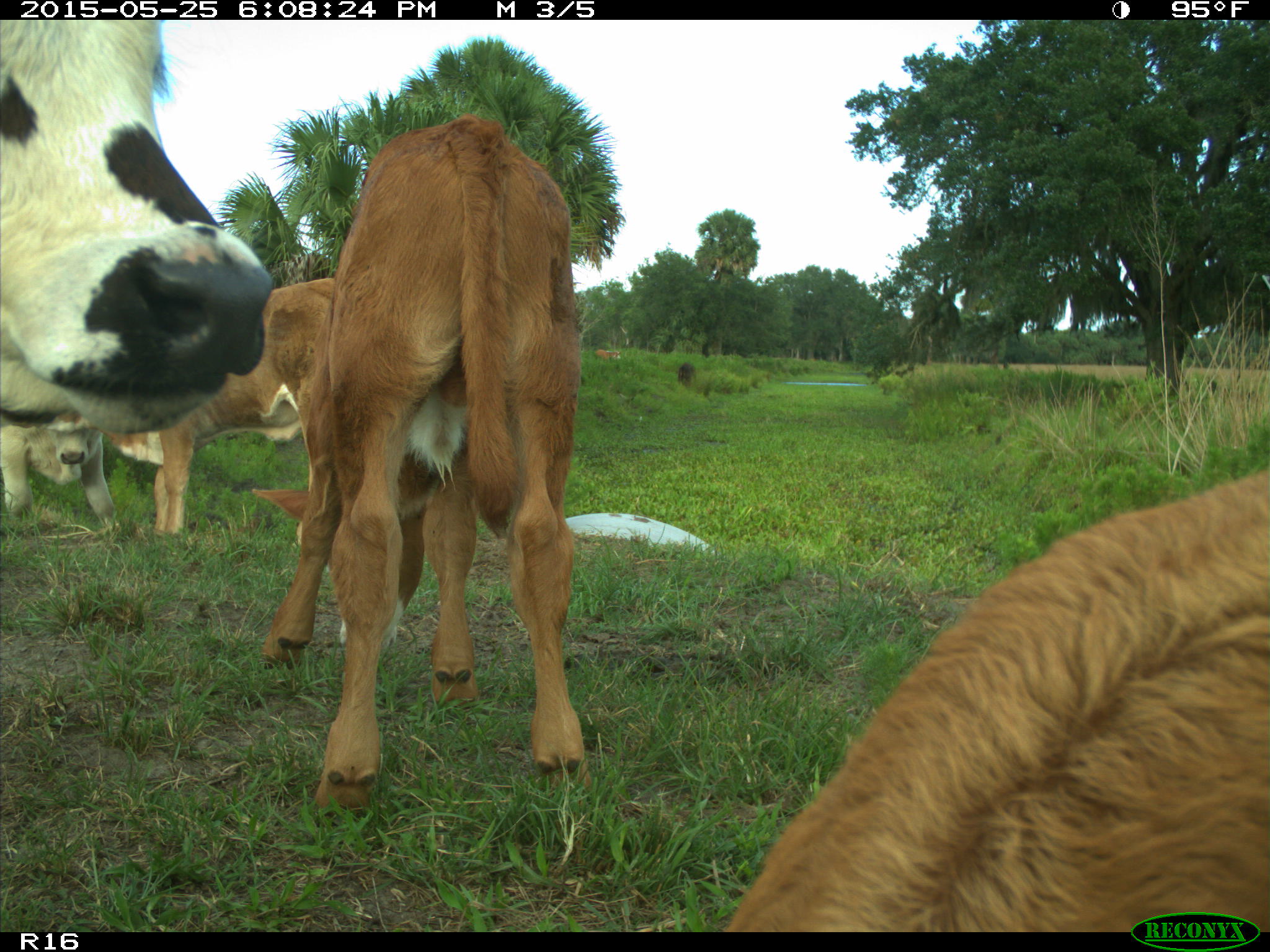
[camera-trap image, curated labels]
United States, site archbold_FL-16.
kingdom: Animalia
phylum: Chordata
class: Mammalia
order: Artiodactyla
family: Bovidae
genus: Bos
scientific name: Bos taurus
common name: domestic cow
Bos taurus (domestic cow).